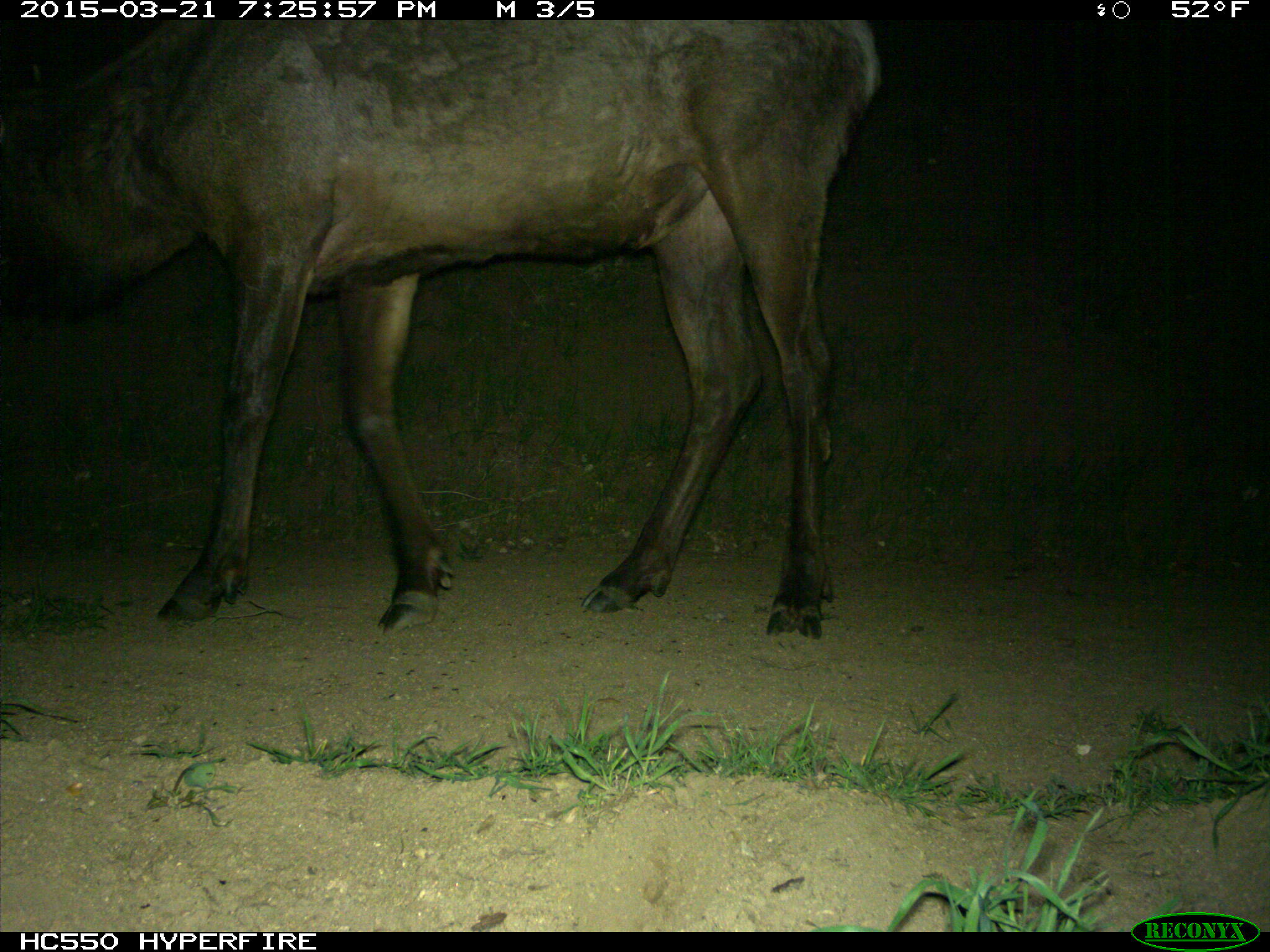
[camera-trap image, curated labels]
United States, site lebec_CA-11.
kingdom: Animalia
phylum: Chordata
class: Mammalia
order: Artiodactyla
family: Cervidae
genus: Cervus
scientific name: Cervus canadensis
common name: elk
Cervus canadensis (elk).